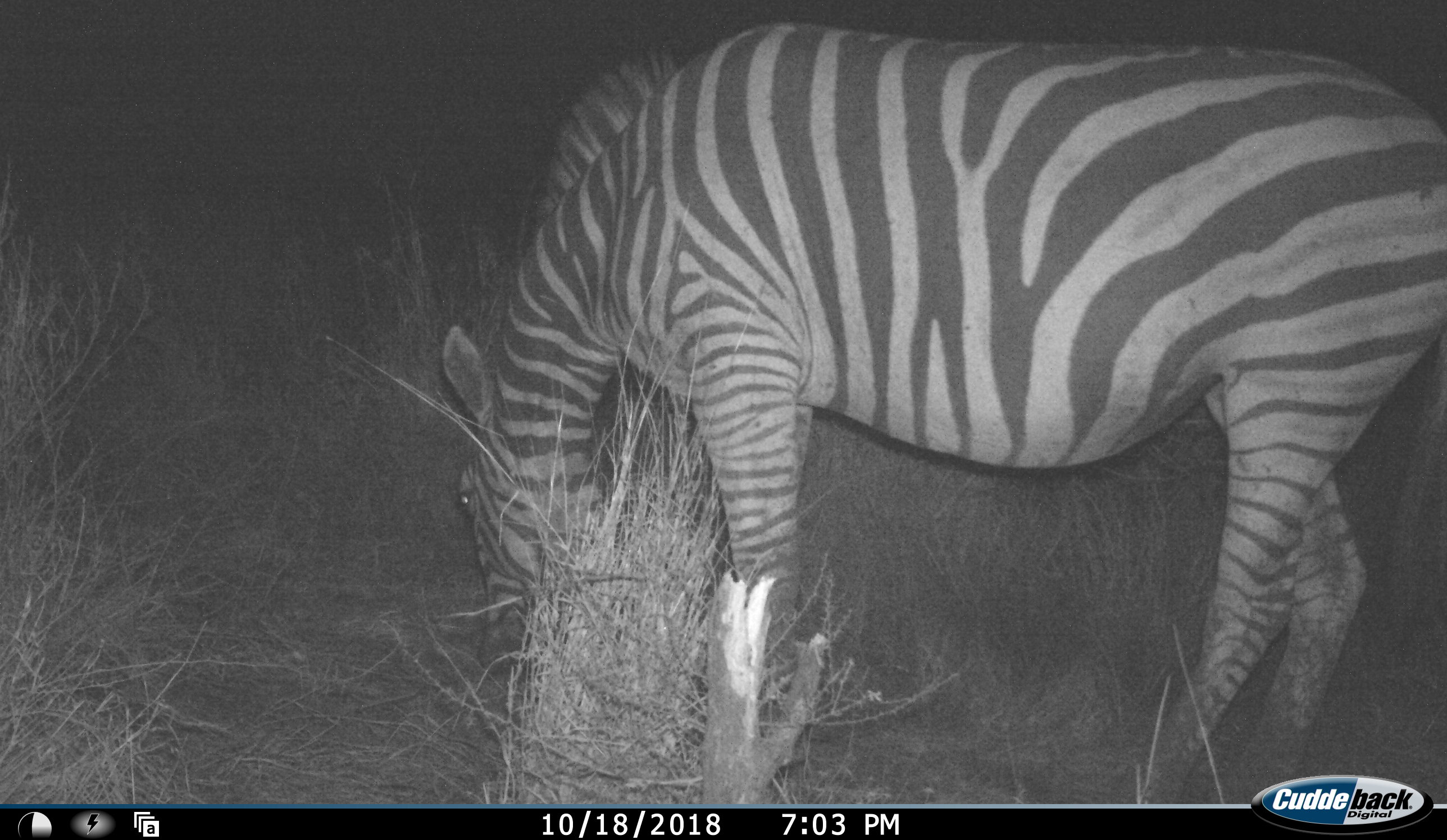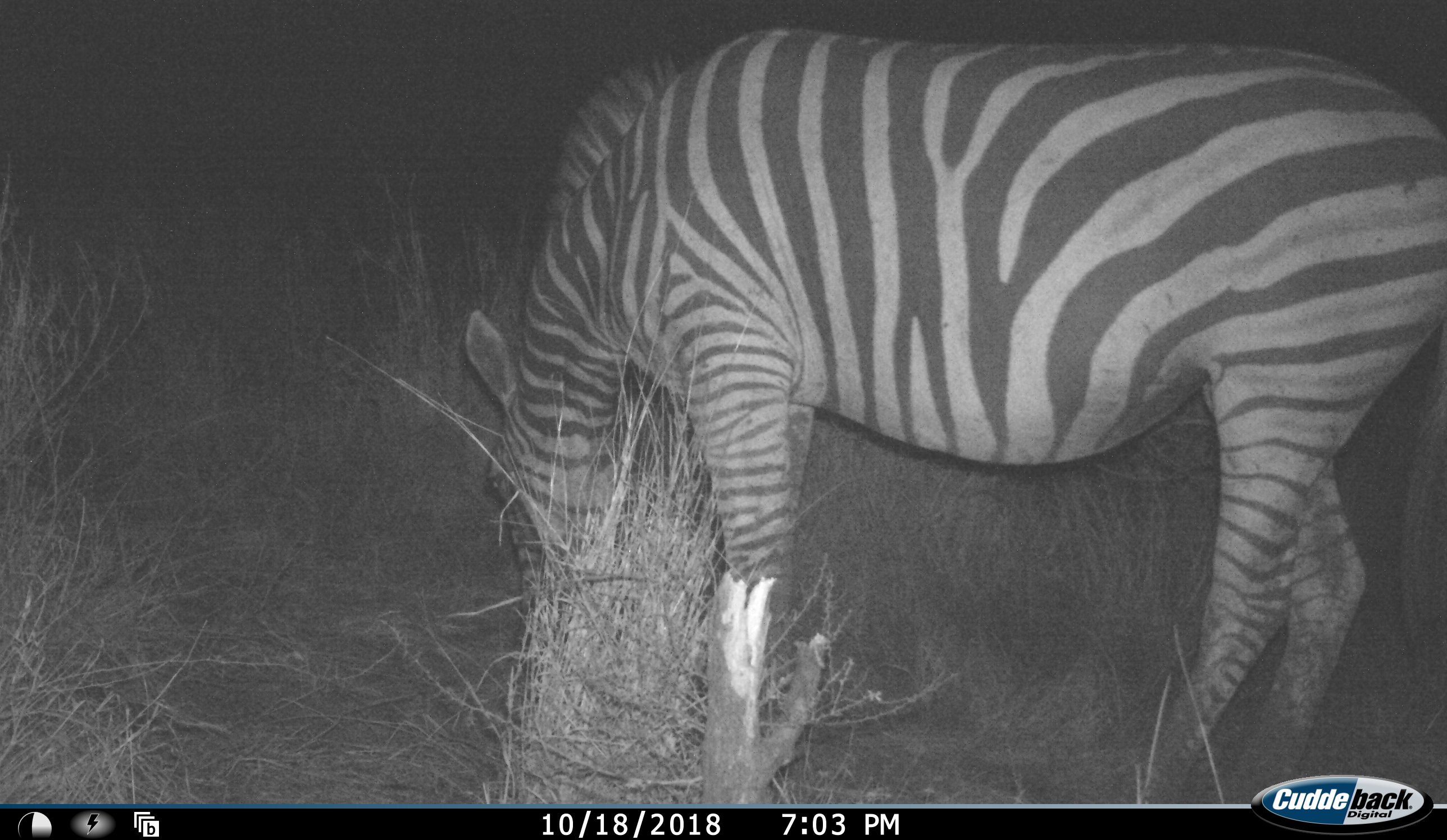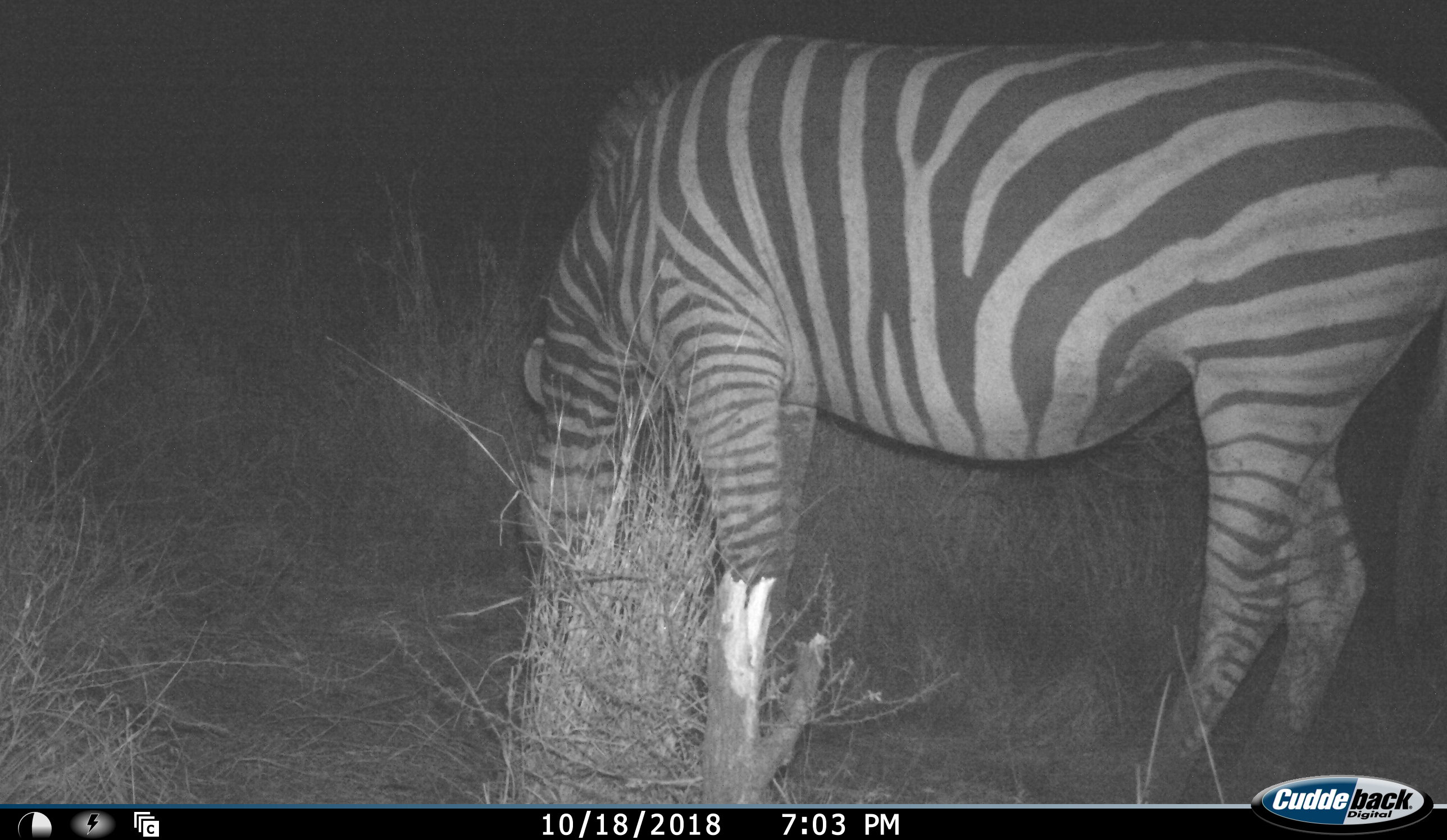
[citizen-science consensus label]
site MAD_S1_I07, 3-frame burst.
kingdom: Animalia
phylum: Chordata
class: Mammalia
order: Perissodactyla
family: Equidae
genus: Equus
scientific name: Equus quagga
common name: plains zebra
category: zebraplains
Zebraplains (plains zebra) (Equus quagga), count 1. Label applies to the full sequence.